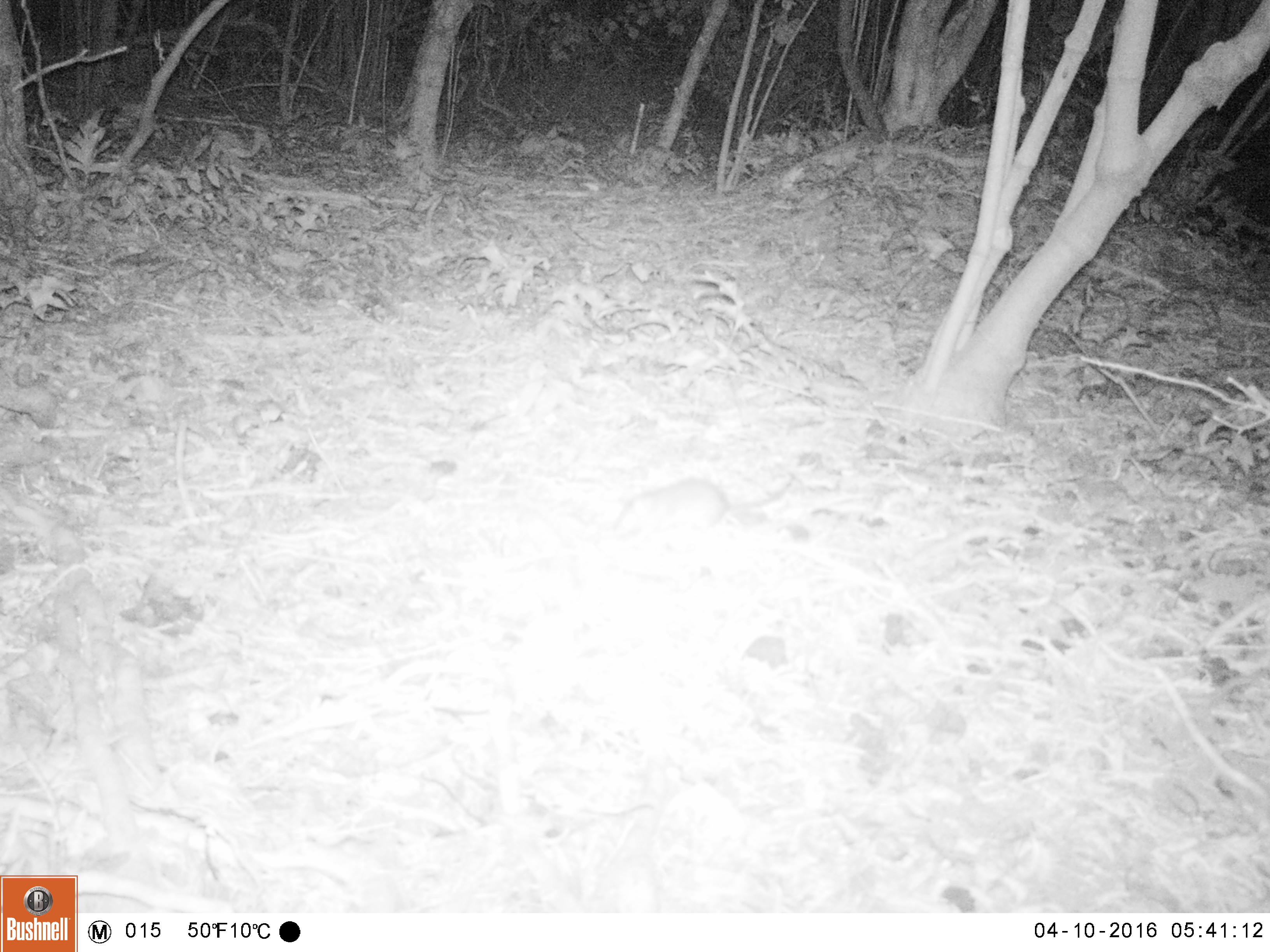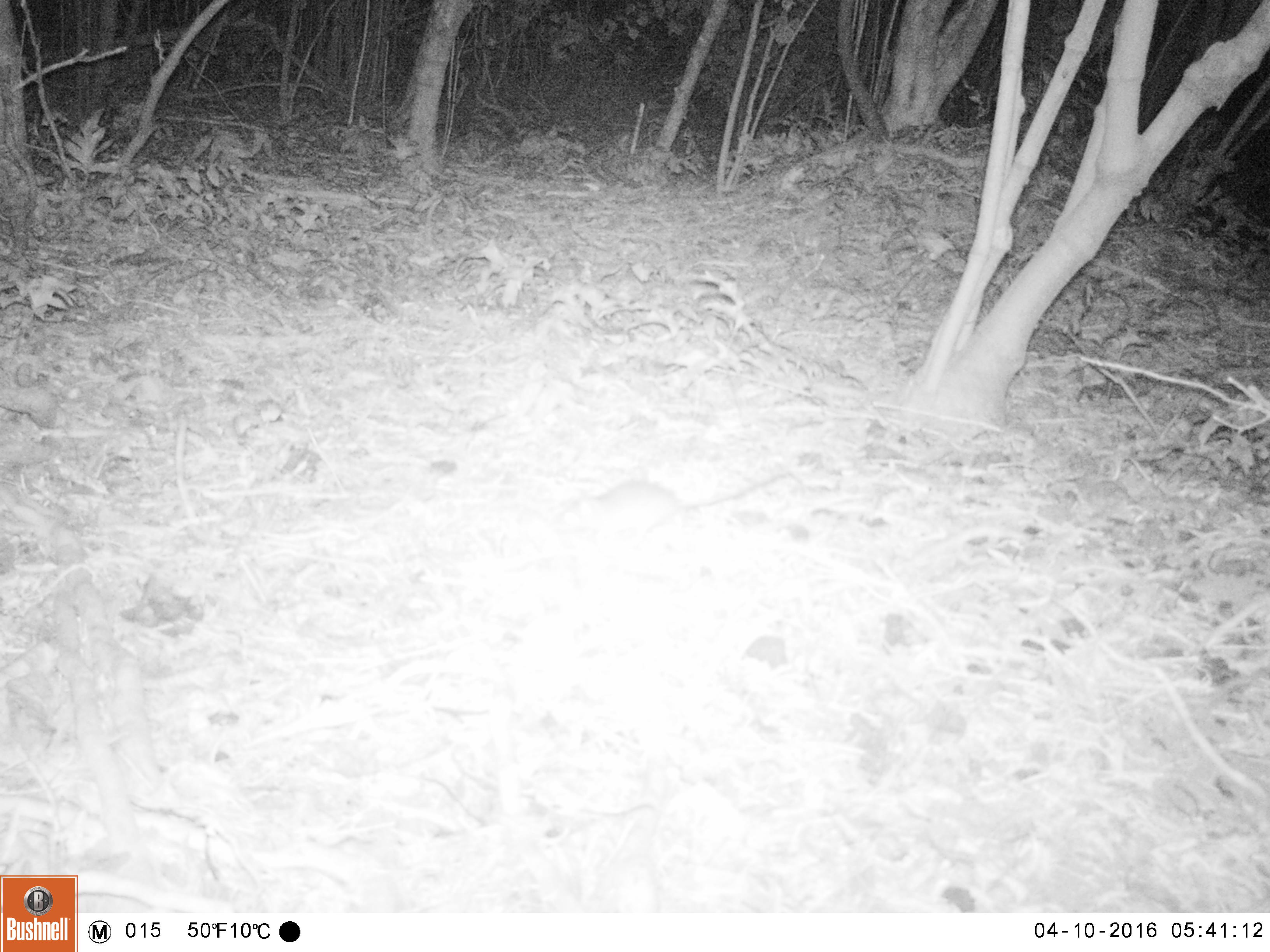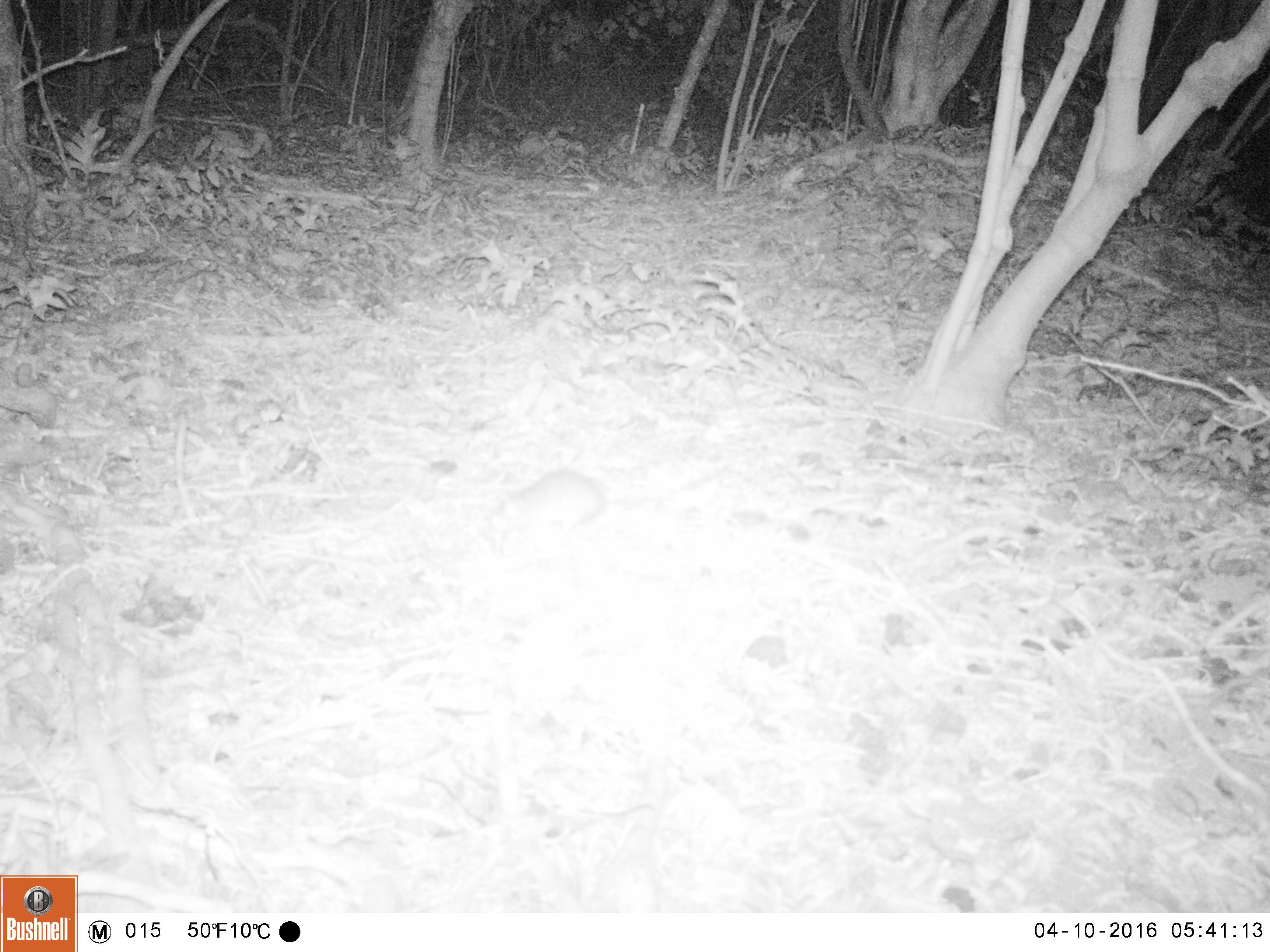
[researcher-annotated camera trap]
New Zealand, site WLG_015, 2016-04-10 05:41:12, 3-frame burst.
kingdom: Animalia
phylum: Chordata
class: Mammalia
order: Rodentia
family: Muridae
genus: Rattus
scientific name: Rattus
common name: rat